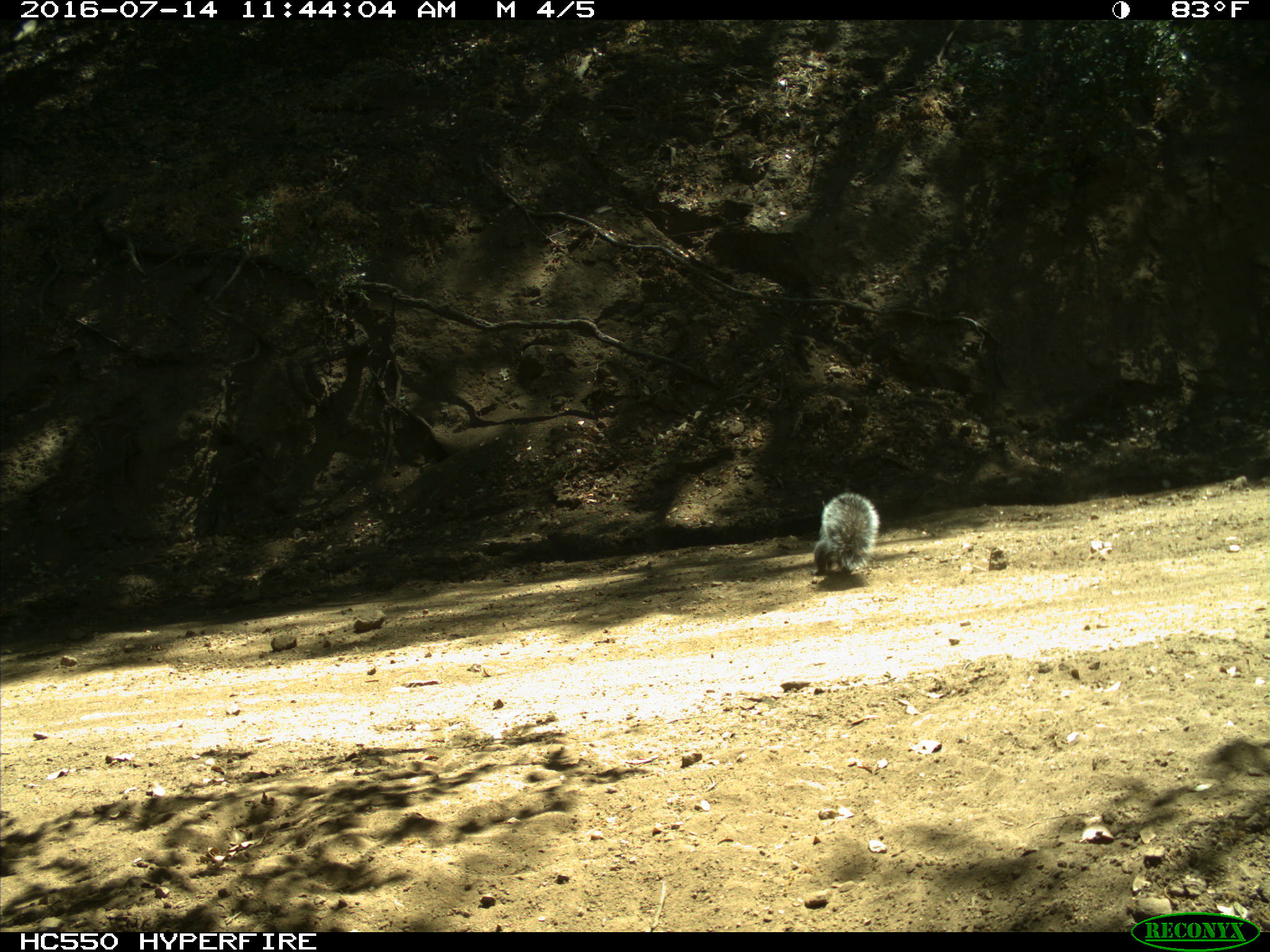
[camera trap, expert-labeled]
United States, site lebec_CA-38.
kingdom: Animalia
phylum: Chordata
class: Mammalia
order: Rodentia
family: Sciuridae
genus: Sciurus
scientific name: Sciurus carolinensis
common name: eastern gray squirrel